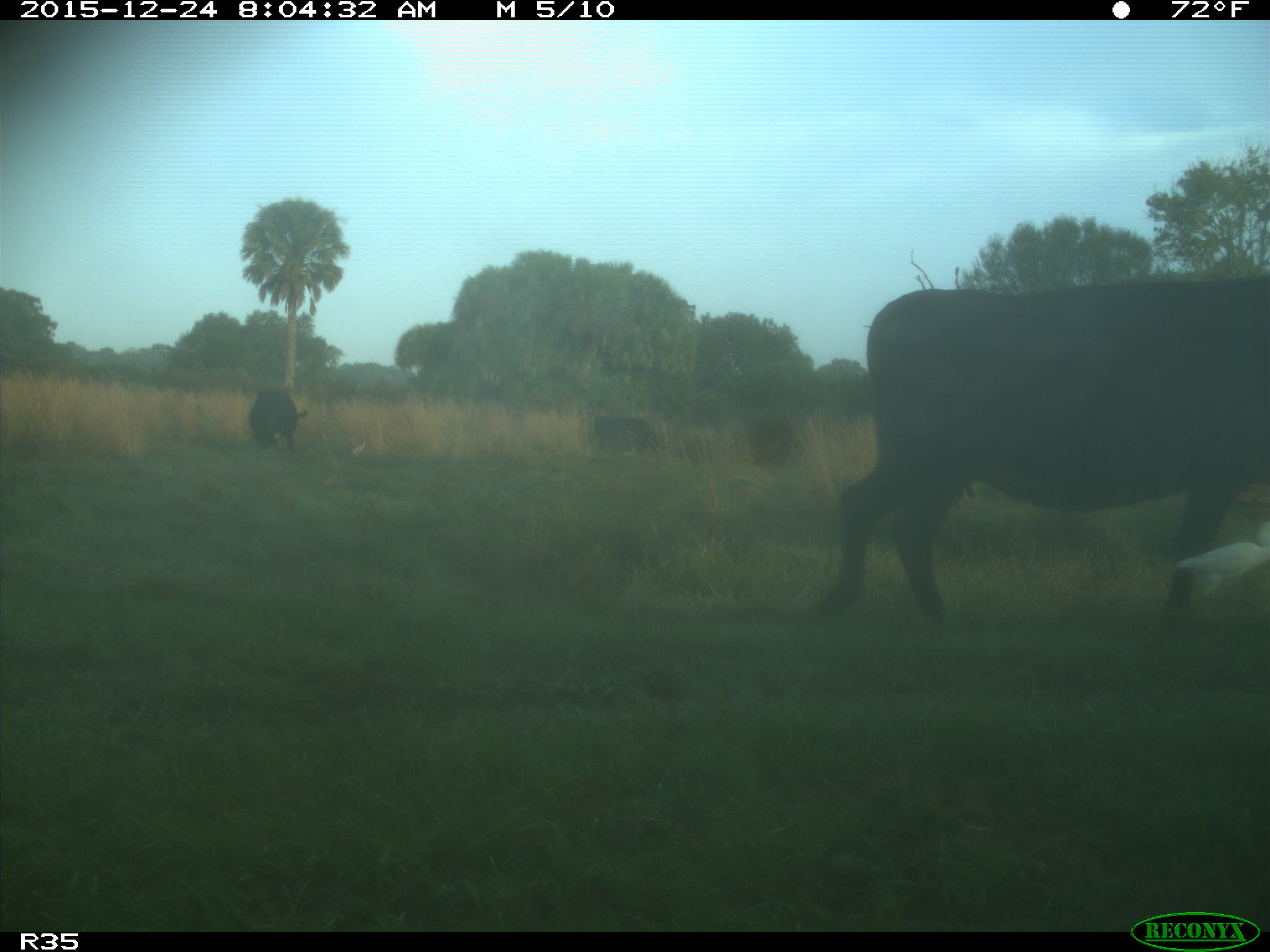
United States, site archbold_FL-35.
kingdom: Animalia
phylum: Chordata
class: Mammalia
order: Artiodactyla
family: Bovidae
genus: Bos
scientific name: Bos taurus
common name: domestic cow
Bos taurus (domestic cow).